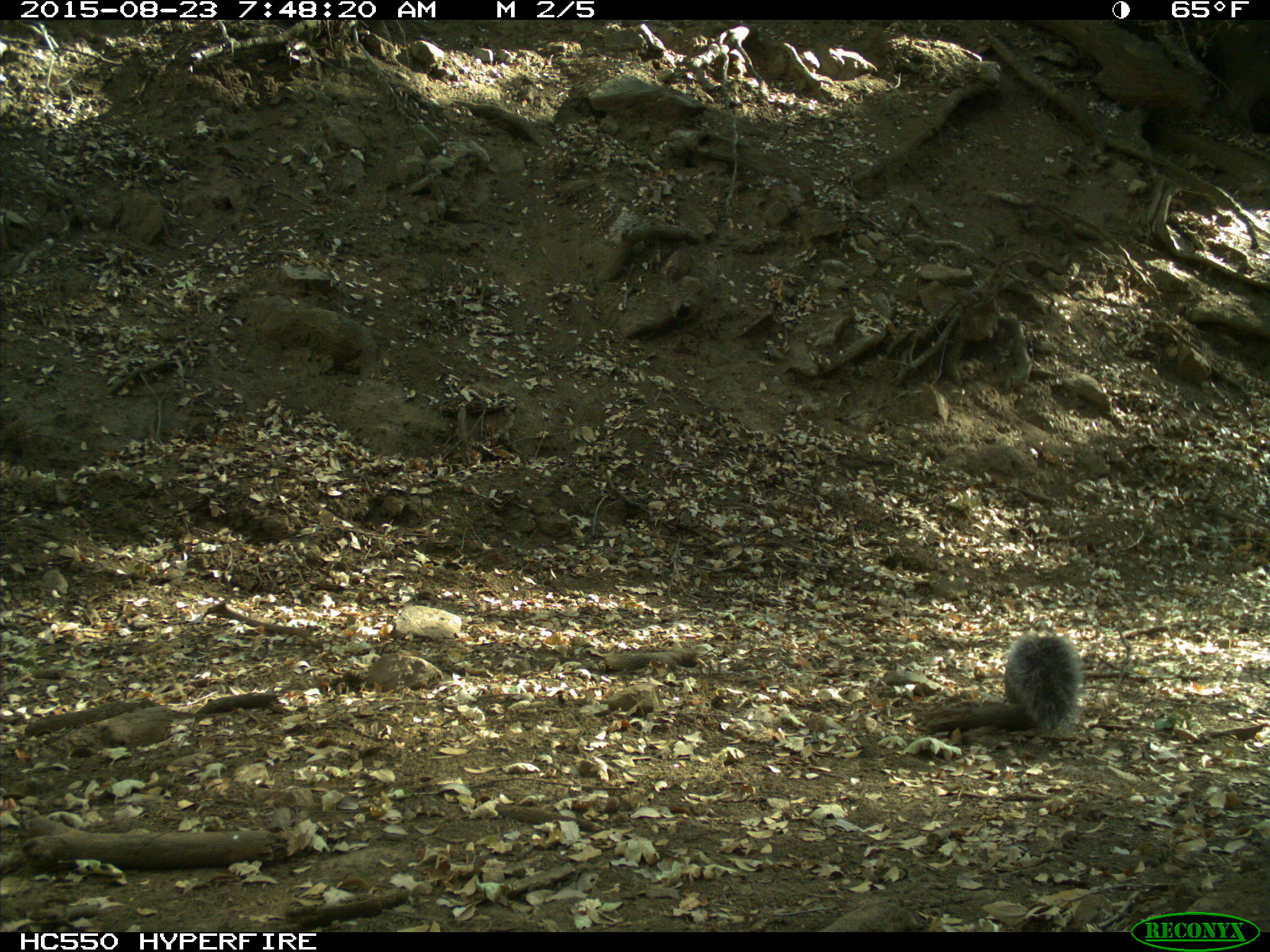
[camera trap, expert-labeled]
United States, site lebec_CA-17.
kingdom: Animalia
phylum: Chordata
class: Mammalia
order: Rodentia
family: Sciuridae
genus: Sciurus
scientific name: Sciurus carolinensis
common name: eastern gray squirrel